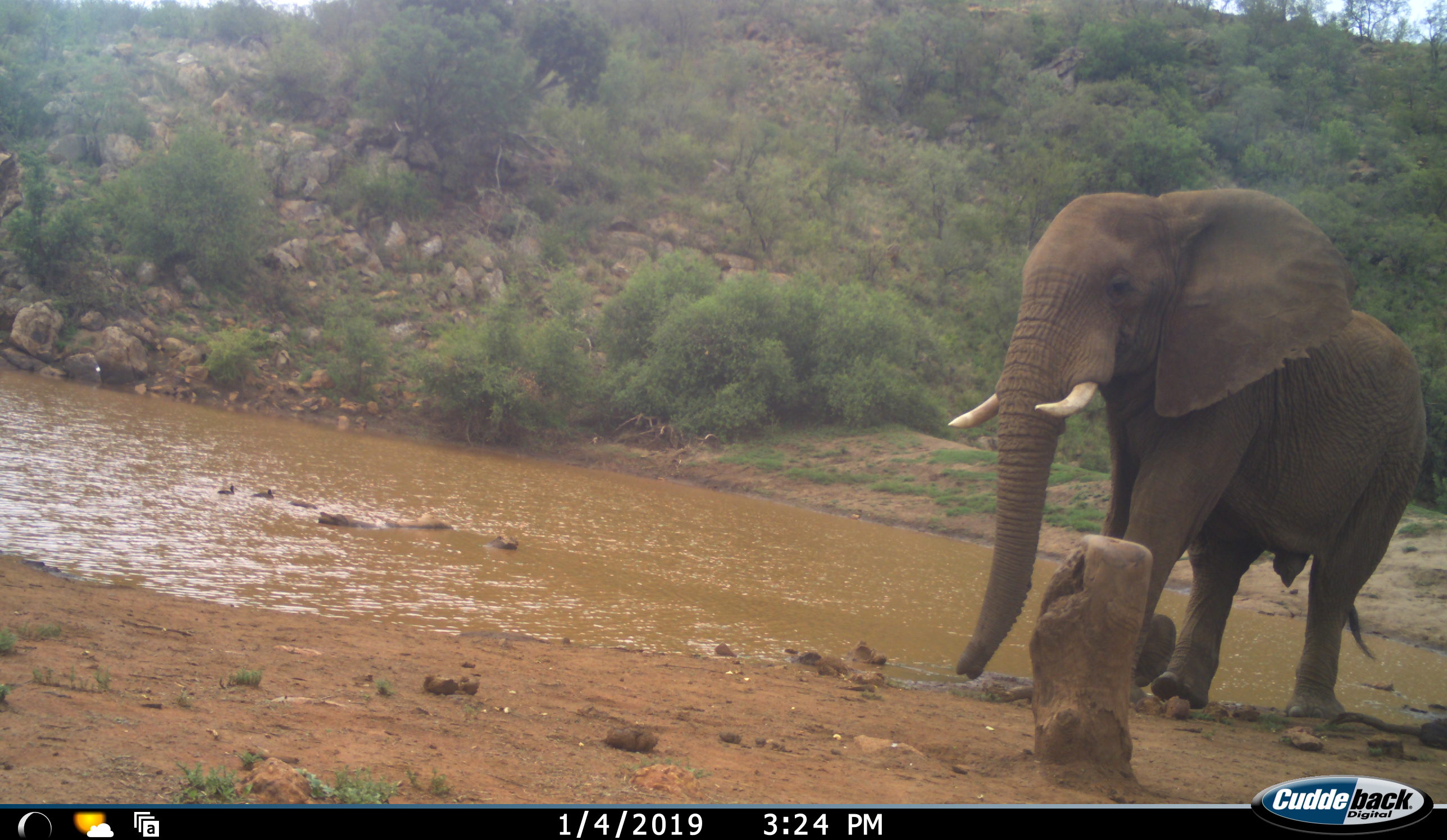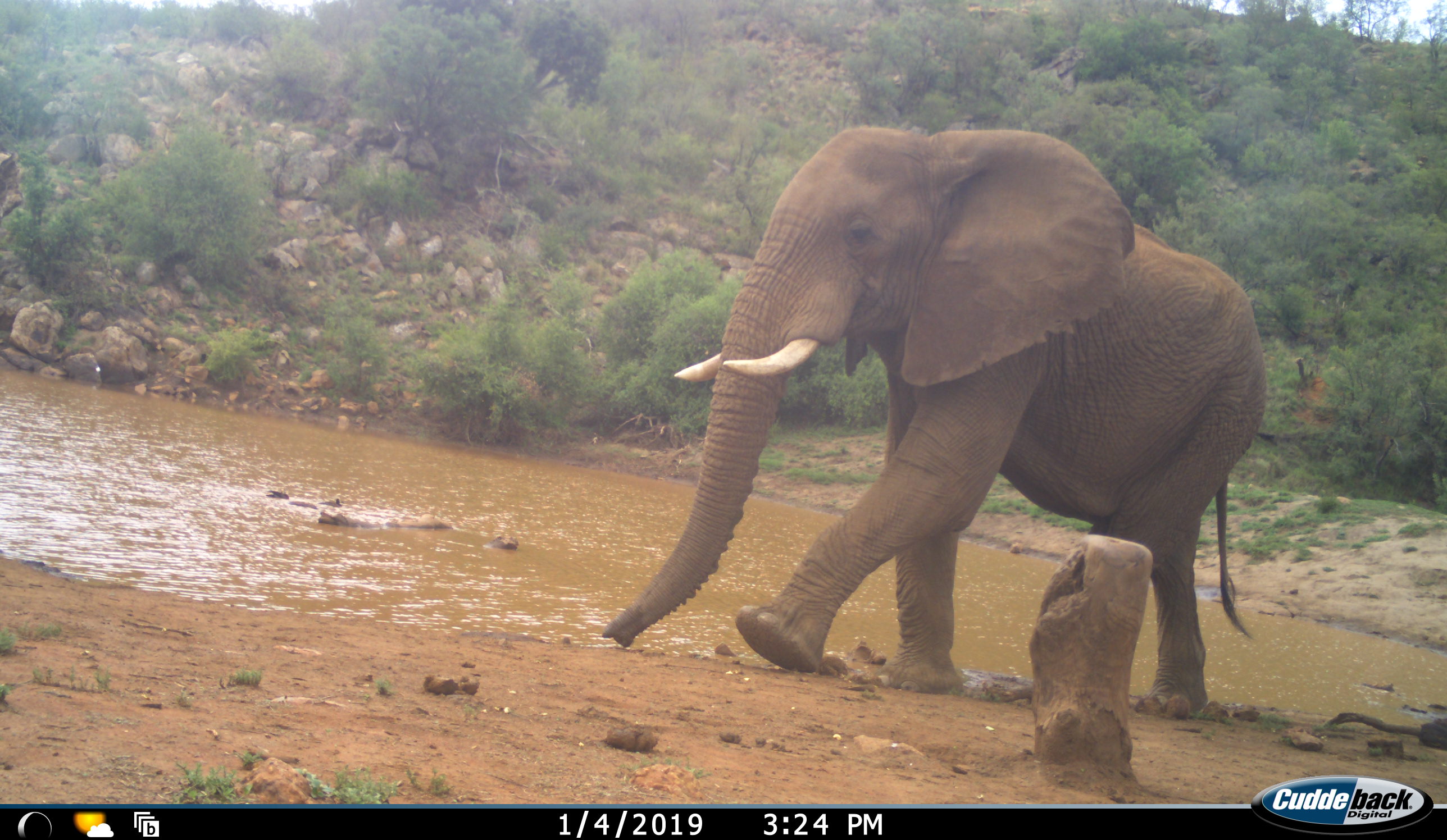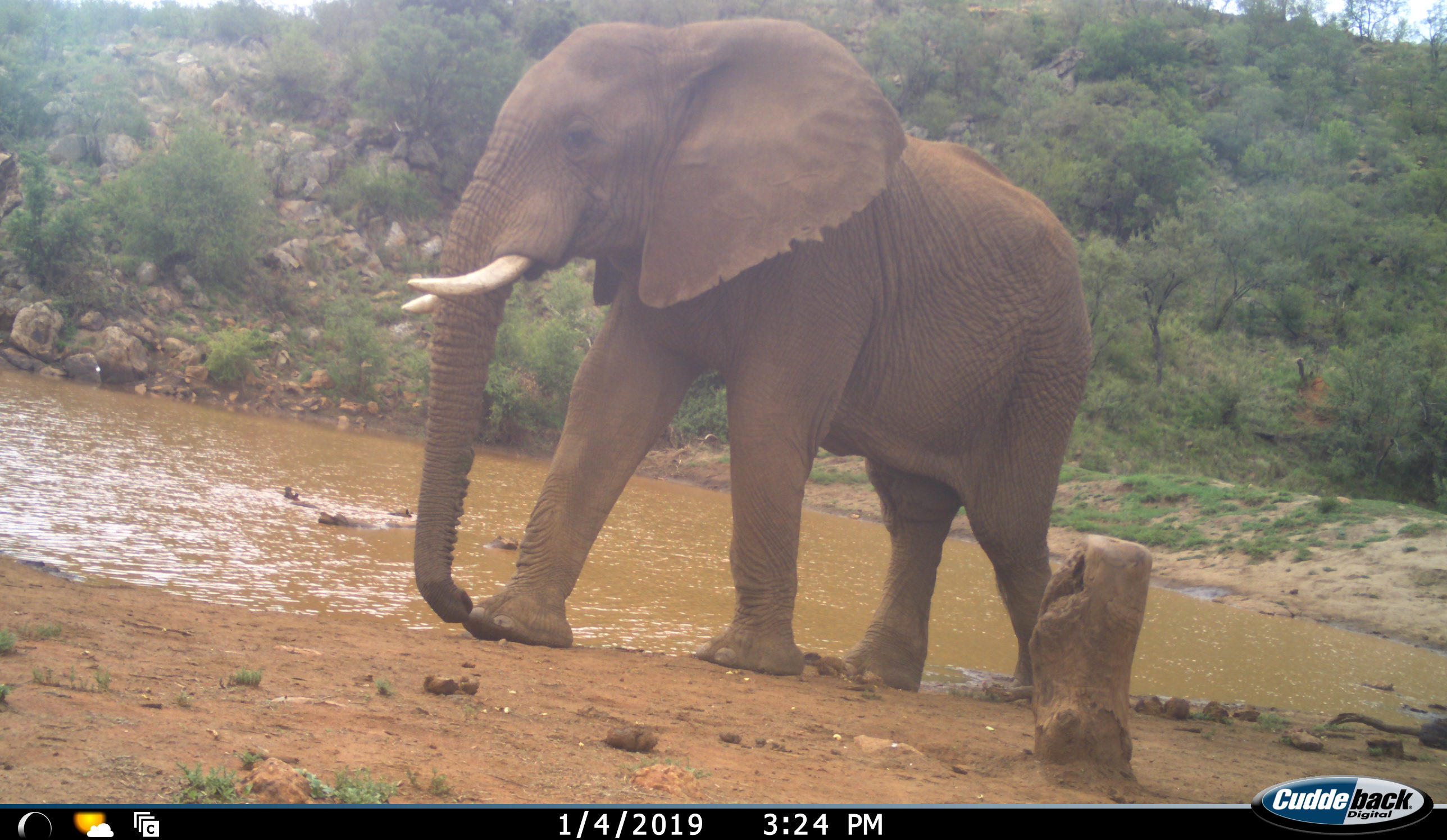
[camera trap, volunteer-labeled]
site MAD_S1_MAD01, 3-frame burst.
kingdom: Animalia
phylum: Chordata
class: Mammalia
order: Proboscidea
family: Elephantidae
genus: Loxodonta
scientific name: Loxodonta africana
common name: african bush elephant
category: elephant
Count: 1.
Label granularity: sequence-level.